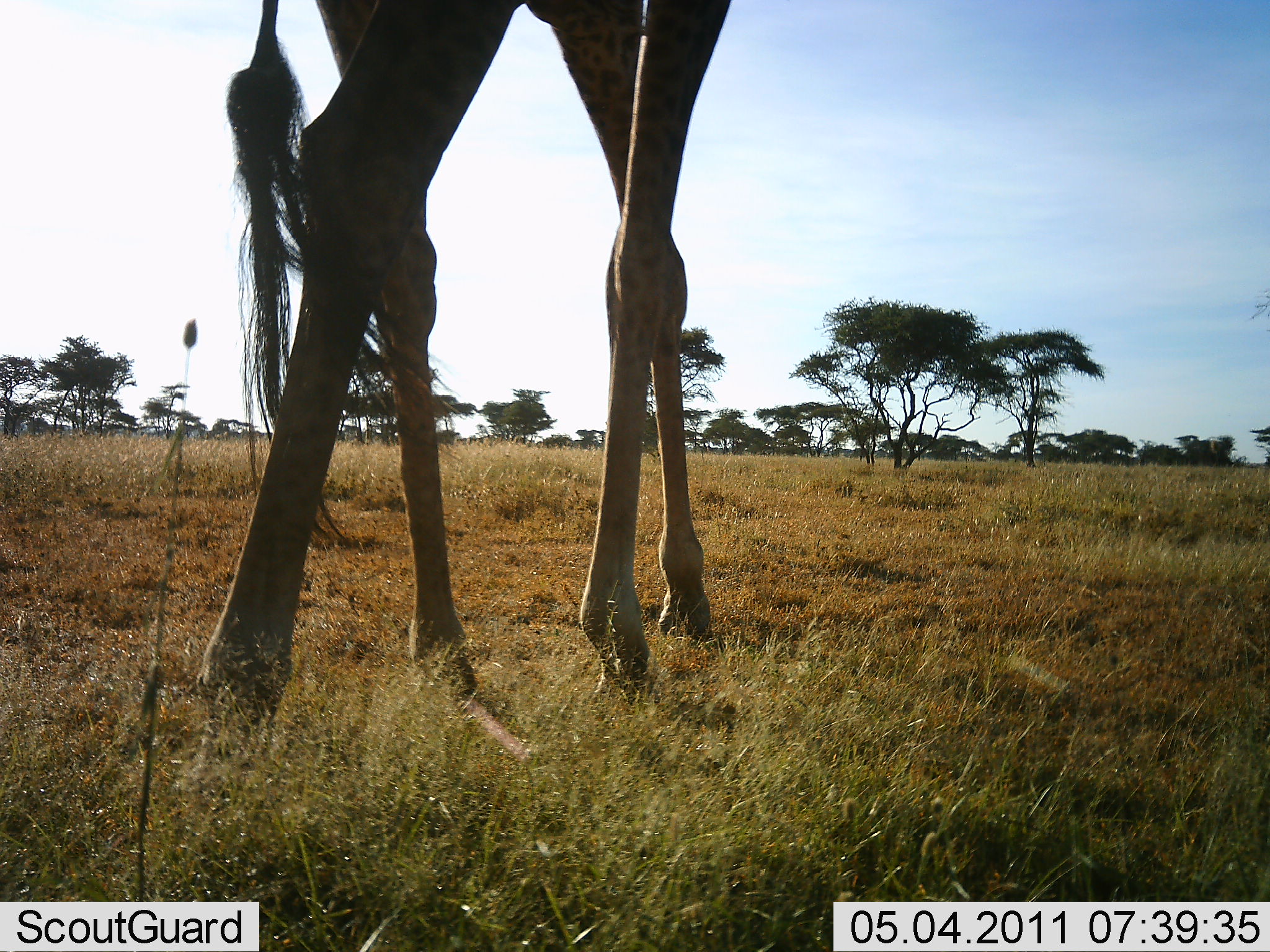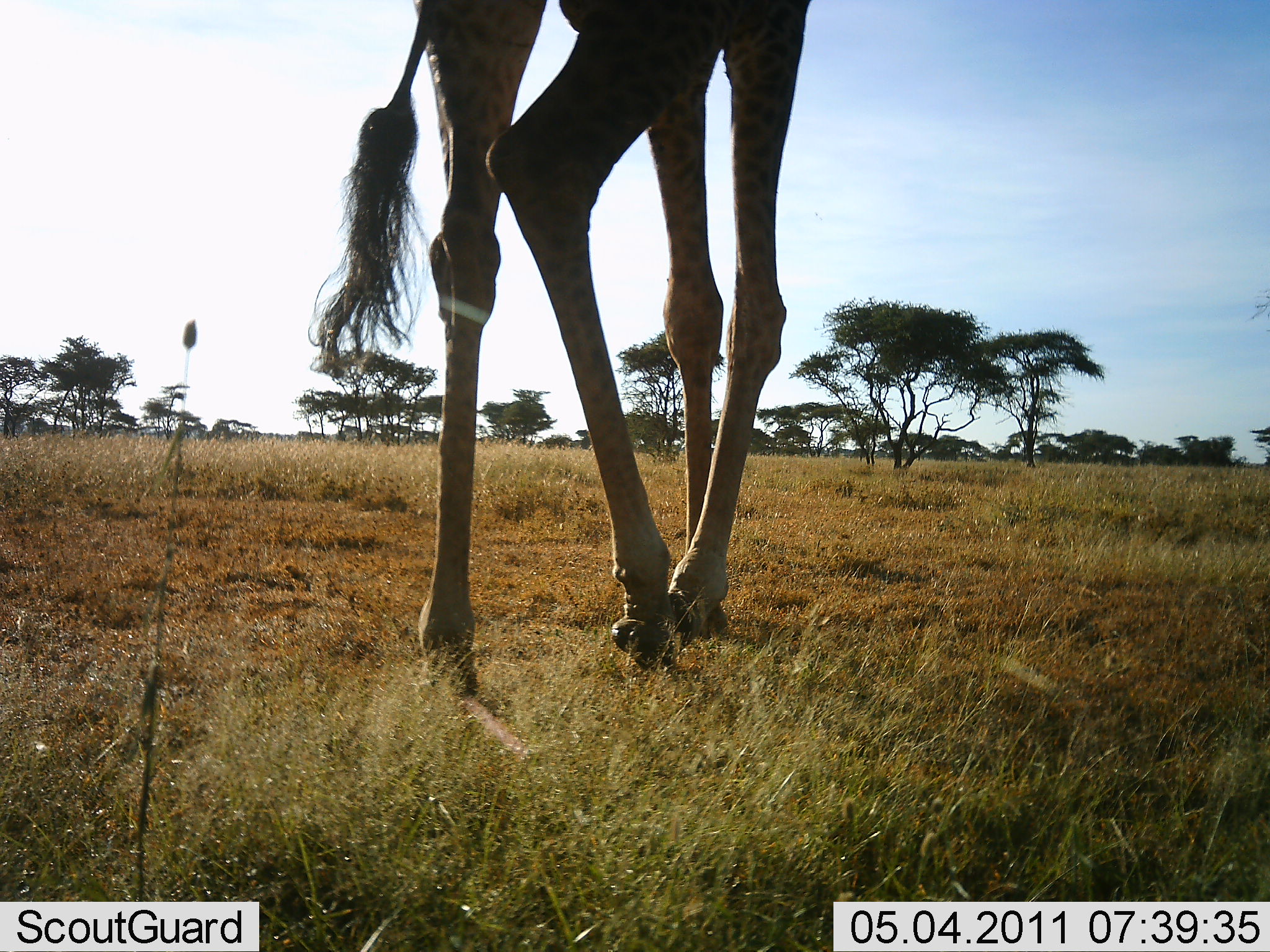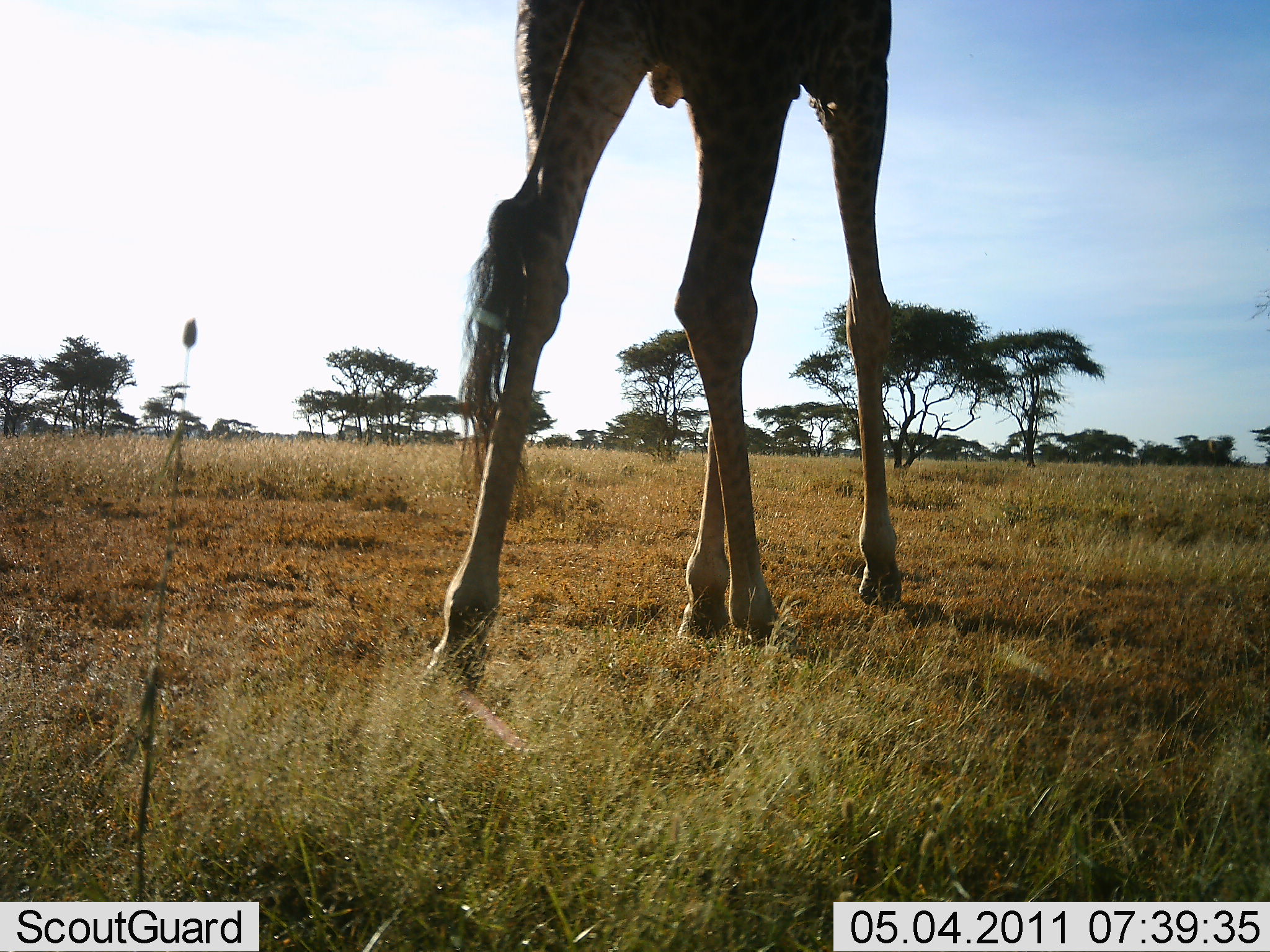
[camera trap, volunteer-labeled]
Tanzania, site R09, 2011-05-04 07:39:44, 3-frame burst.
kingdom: Animalia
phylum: Chordata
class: Mammalia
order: Artiodactyla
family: Giraffidae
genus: Giraffa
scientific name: Giraffa camelopardalis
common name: giraffe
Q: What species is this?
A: Giraffe (Giraffa camelopardalis).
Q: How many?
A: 1.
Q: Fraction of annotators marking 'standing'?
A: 40%.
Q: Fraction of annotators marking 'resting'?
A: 0%.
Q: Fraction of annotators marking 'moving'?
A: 80%.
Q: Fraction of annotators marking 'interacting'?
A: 0%.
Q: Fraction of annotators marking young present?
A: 0%.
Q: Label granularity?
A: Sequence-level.